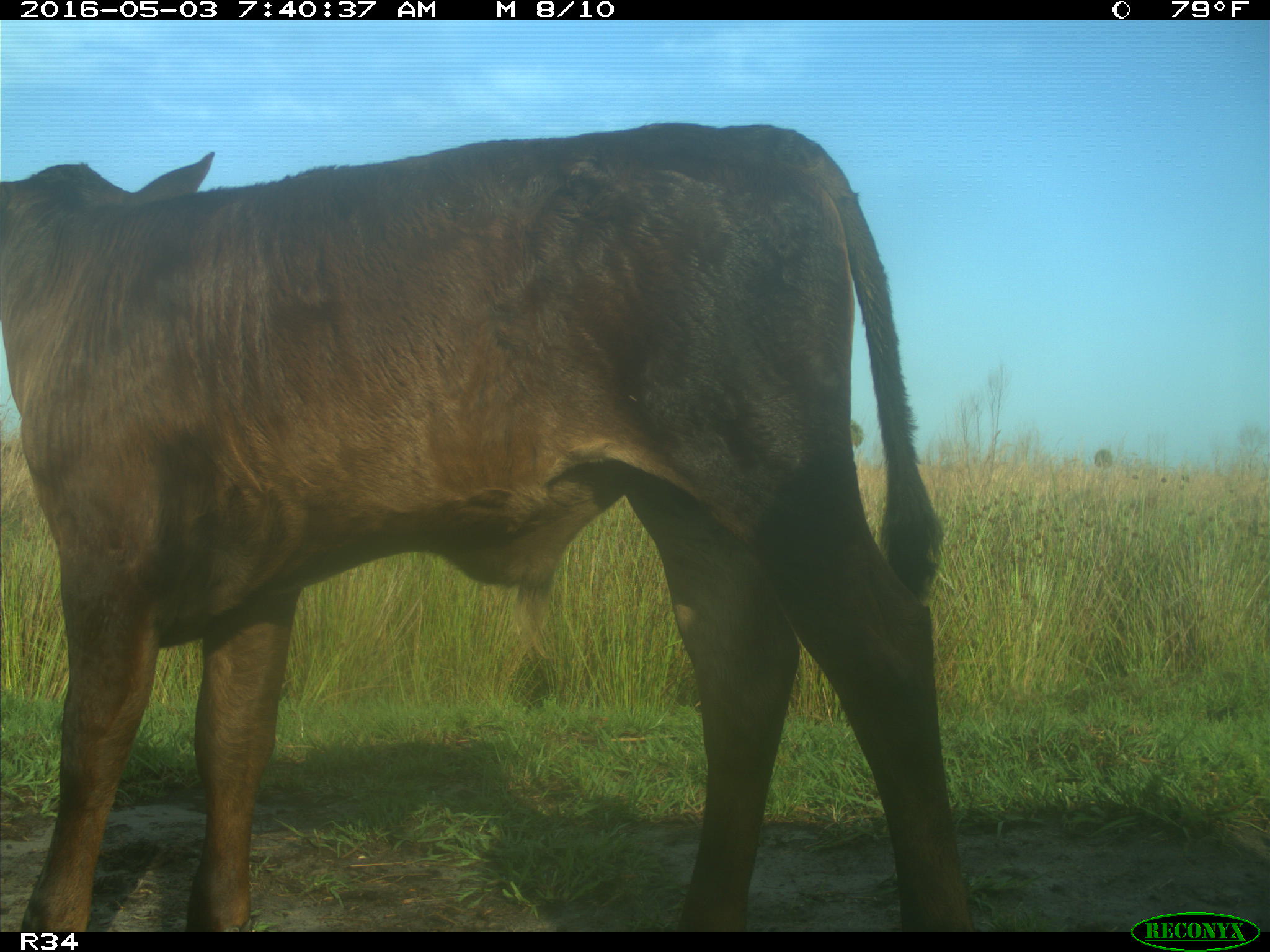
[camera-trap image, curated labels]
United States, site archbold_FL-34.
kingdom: Animalia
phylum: Chordata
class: Mammalia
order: Artiodactyla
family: Bovidae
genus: Bos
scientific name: Bos taurus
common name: domestic cow